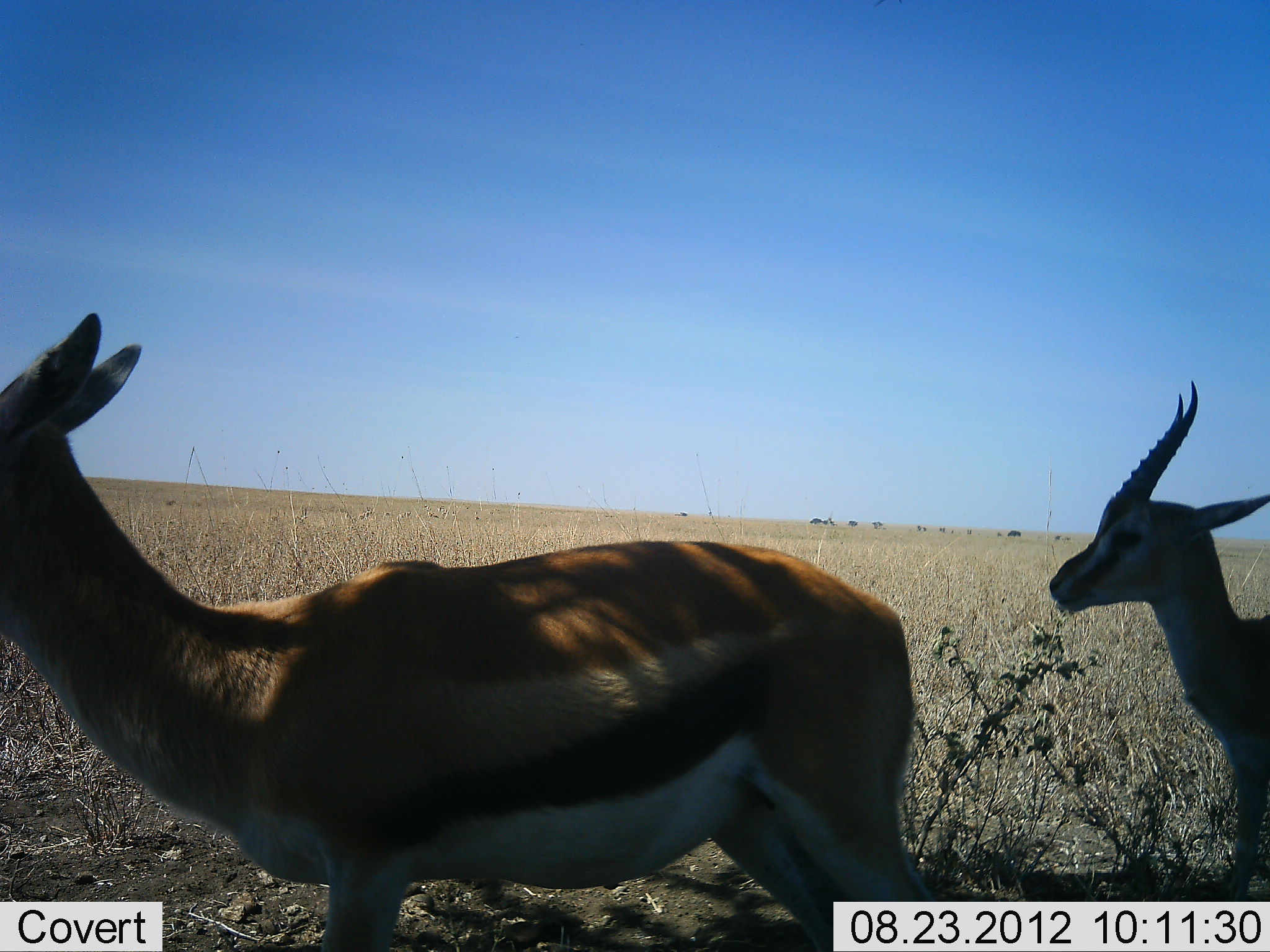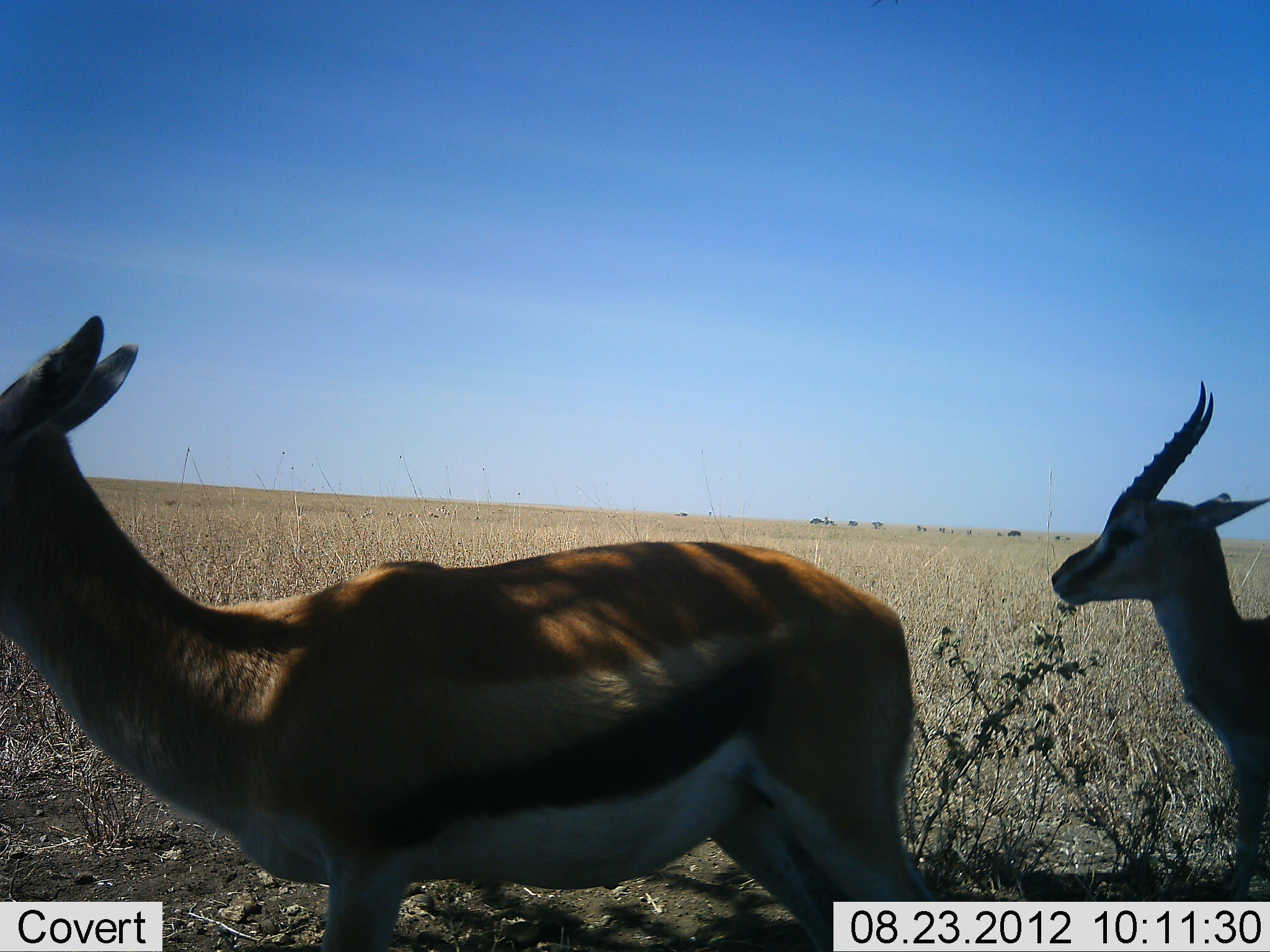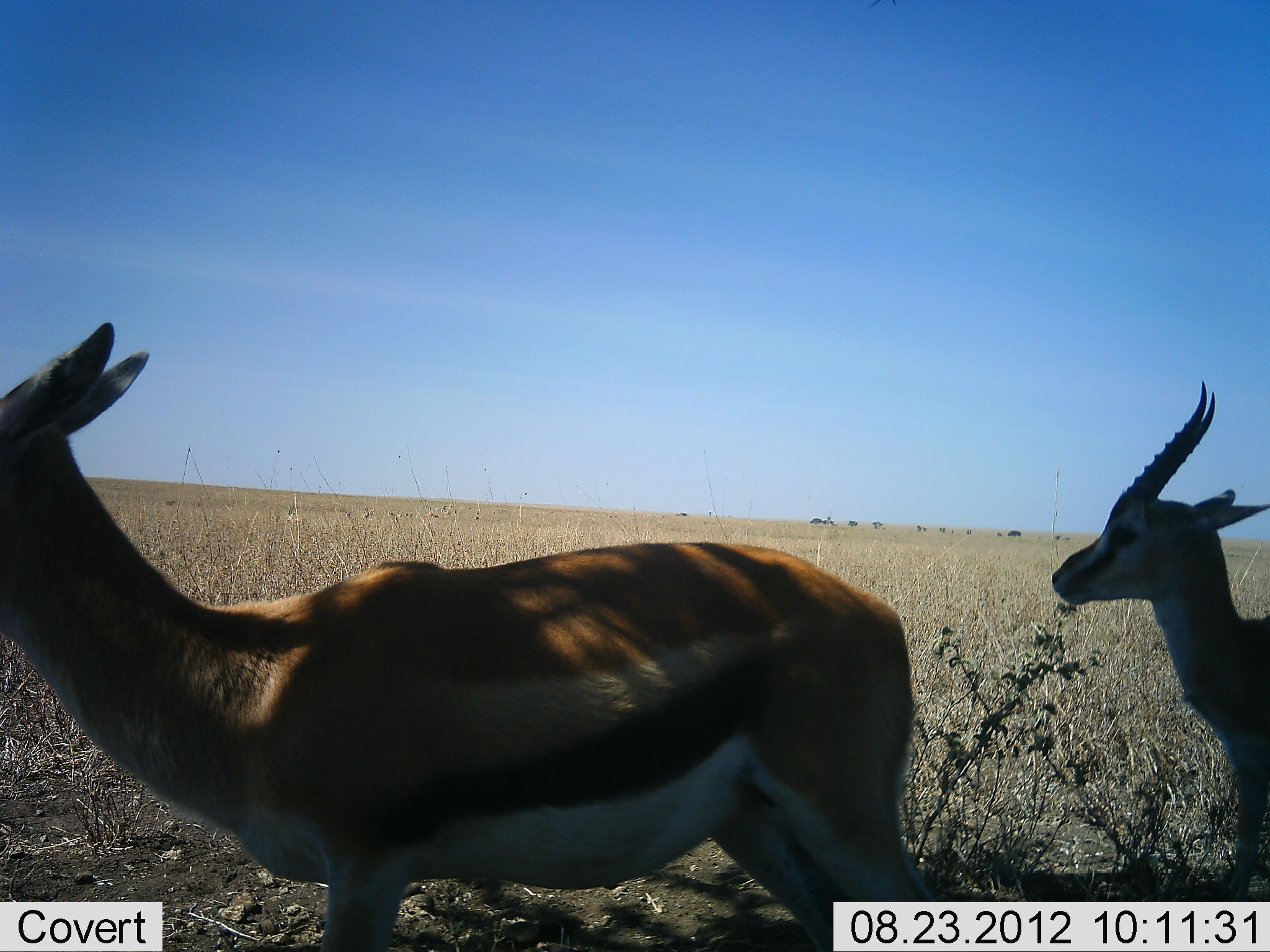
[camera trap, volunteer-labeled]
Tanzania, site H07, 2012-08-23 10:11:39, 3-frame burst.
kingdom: Animalia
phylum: Chordata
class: Mammalia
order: Artiodactyla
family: Bovidae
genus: Eudorcas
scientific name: Eudorcas thomsonii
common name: thomson's gazelle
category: gazellethomsons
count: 2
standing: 100%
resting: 0%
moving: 0%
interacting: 0%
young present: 10%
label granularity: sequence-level